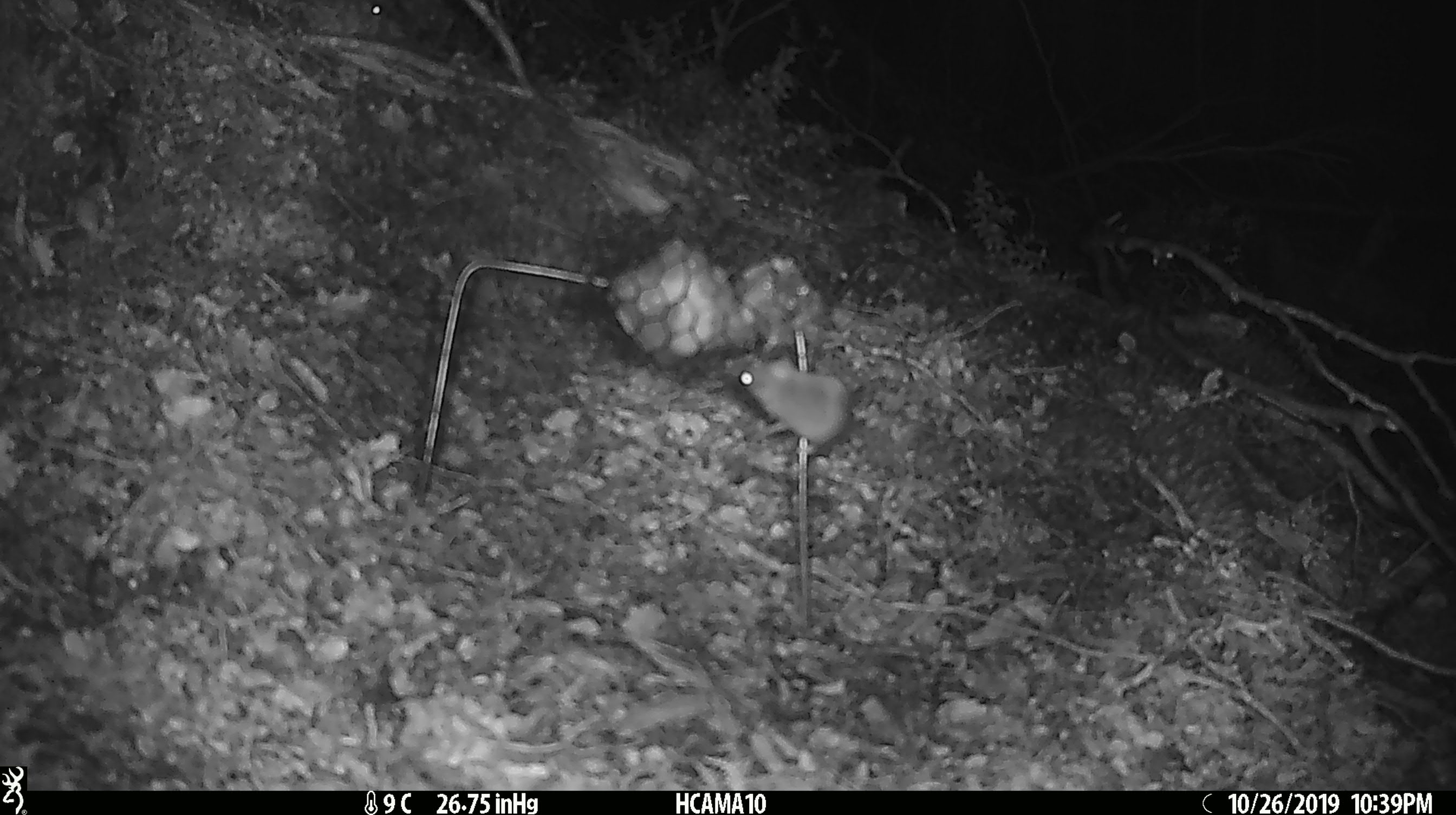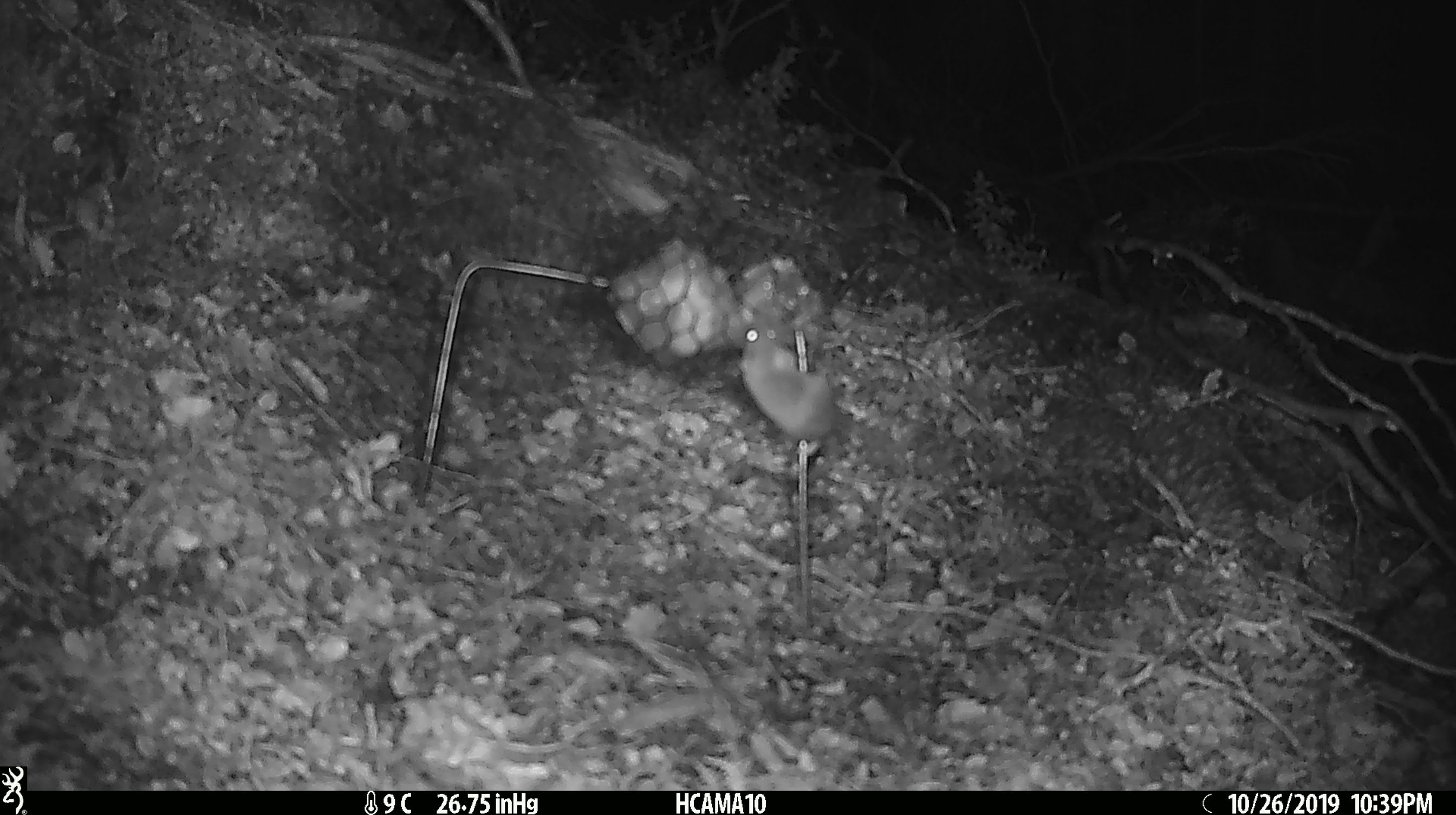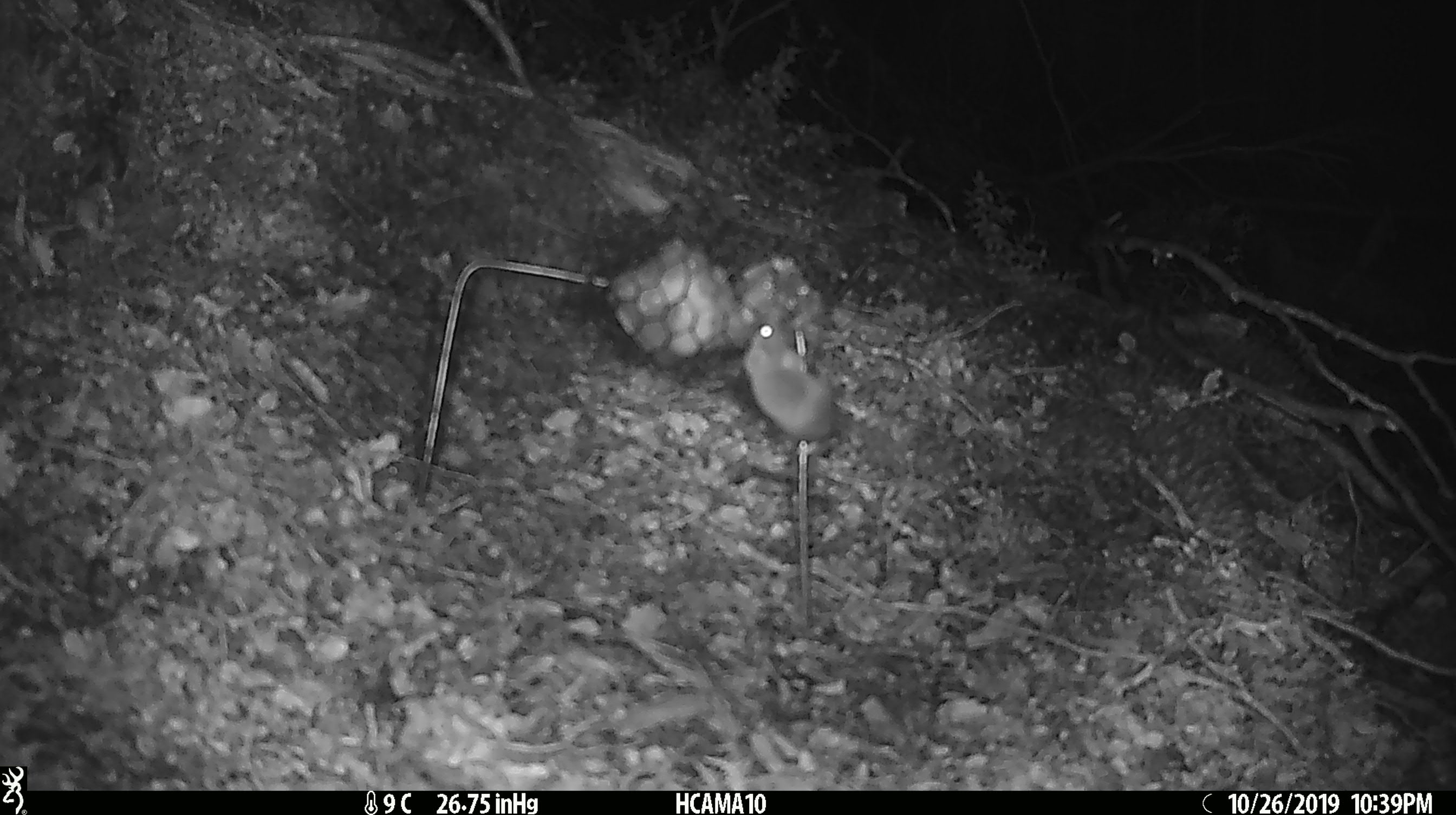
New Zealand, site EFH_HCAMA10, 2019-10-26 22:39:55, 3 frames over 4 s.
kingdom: Animalia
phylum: Chordata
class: Mammalia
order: Rodentia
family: Muridae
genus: Mus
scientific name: Mus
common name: mouse